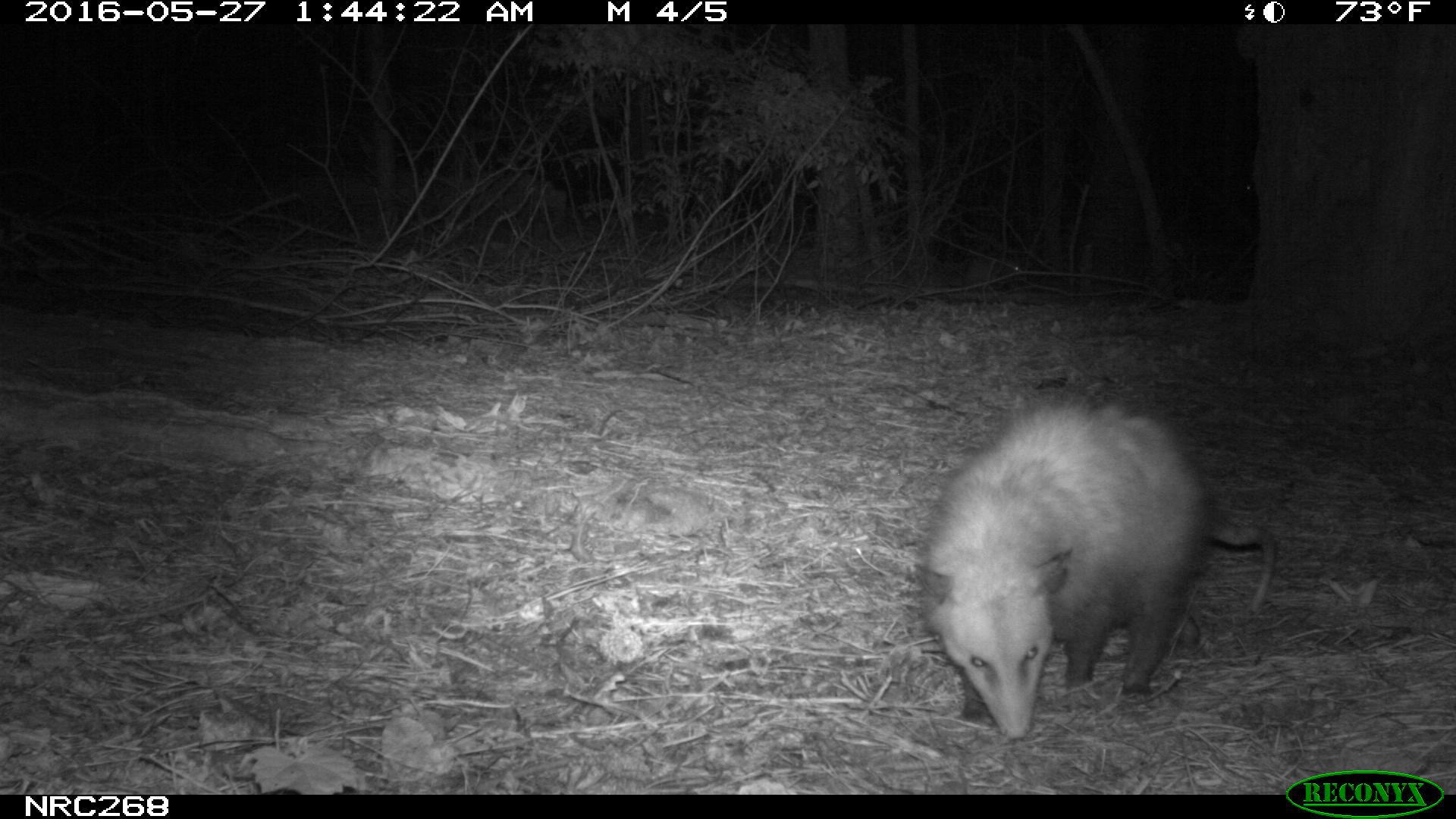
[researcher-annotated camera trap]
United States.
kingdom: Animalia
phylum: Chordata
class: Mammalia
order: Didelphimorphia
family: Didelphidae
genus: Didelphis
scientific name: Didelphis virginiana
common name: virginia opossum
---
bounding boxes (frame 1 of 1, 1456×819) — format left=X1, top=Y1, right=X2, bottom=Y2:
Virginia Opossum: left=901, top=394, right=1294, bottom=744